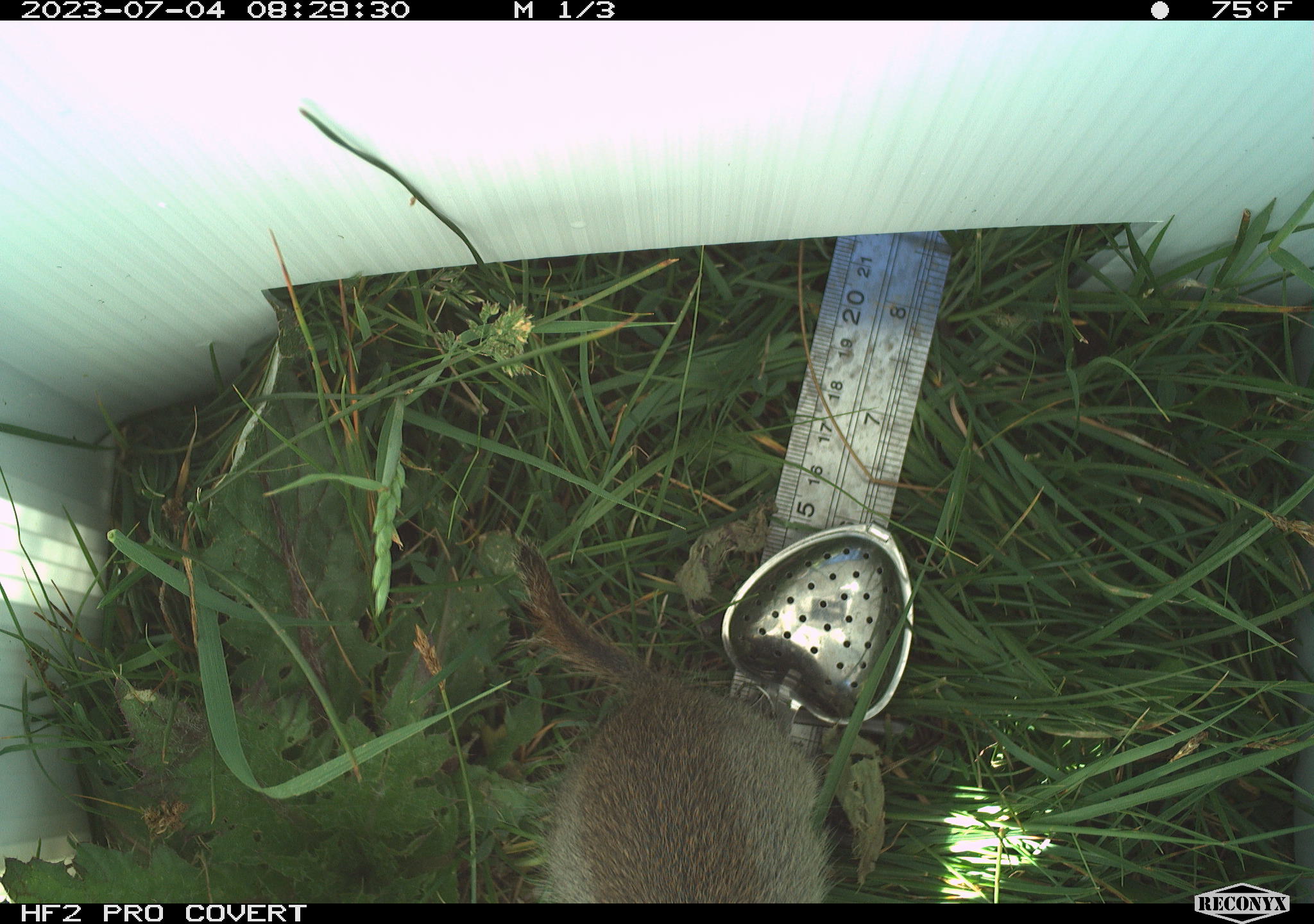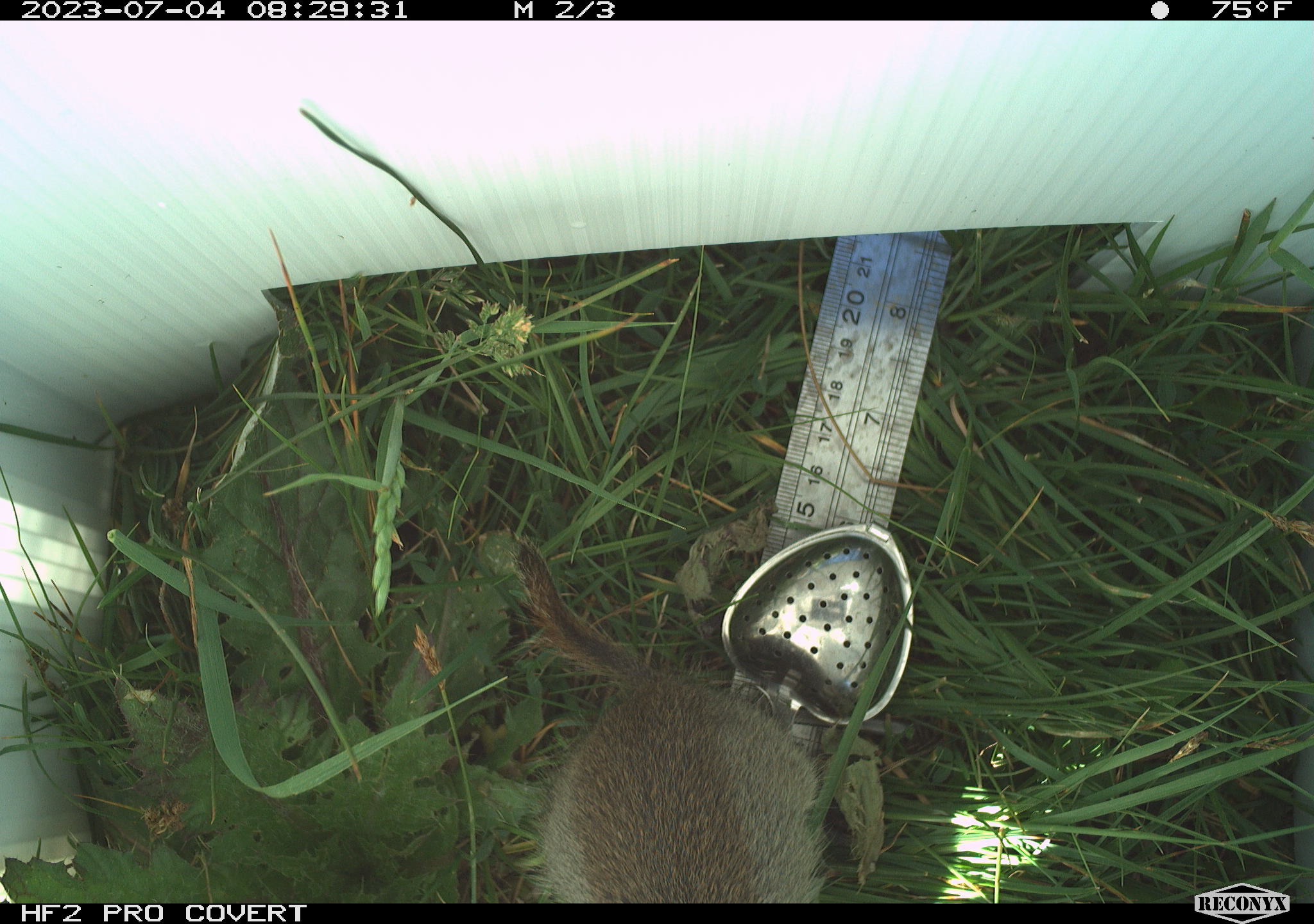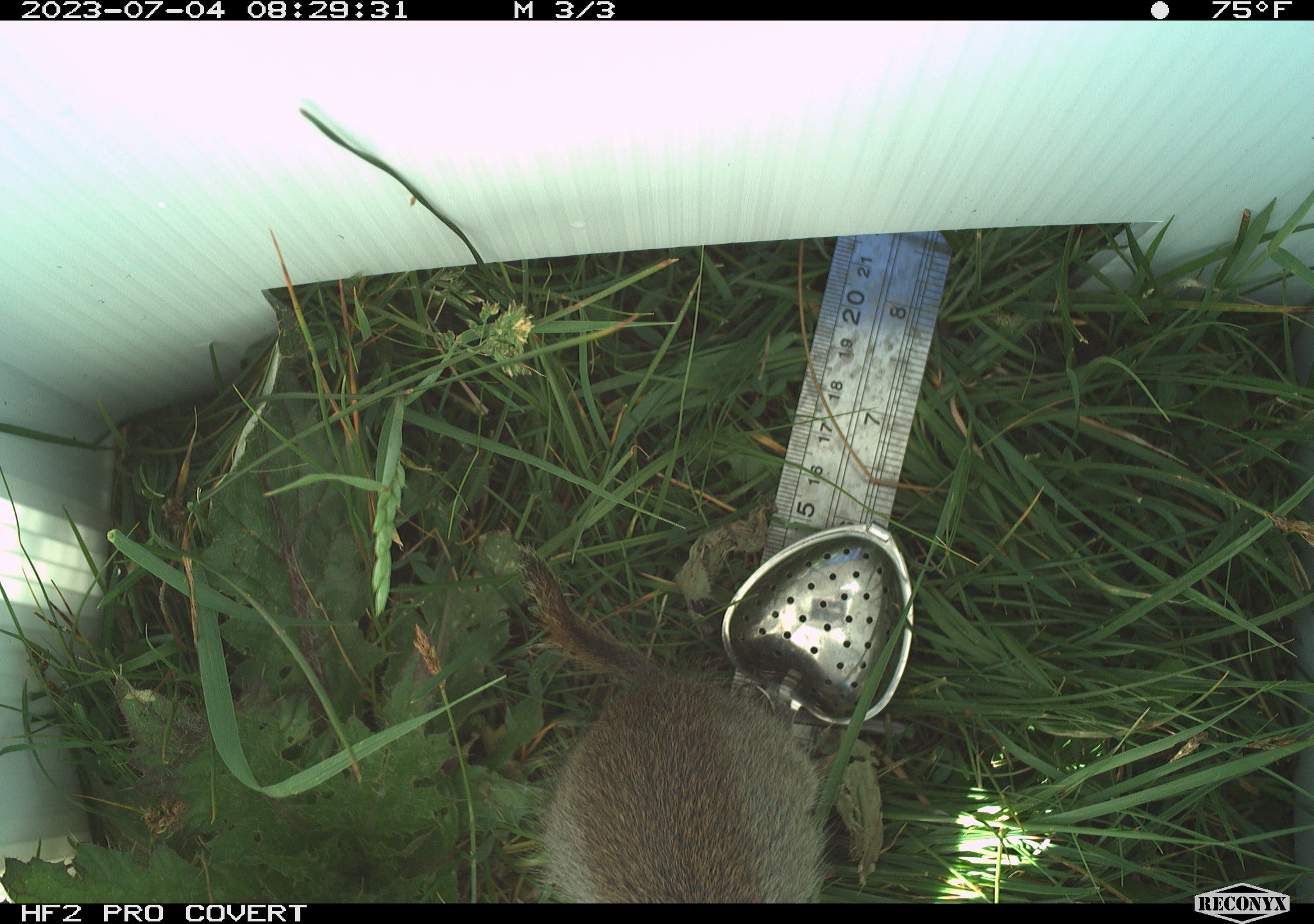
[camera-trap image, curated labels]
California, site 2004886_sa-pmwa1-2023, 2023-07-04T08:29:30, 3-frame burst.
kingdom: Animalia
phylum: Chordata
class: Mammalia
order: Rodentia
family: Sciuridae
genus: Urocitellus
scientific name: Urocitellus beldingi beldingi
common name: belding's ground squirrel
Belding's ground squirrel (Urocitellus beldingi beldingi).